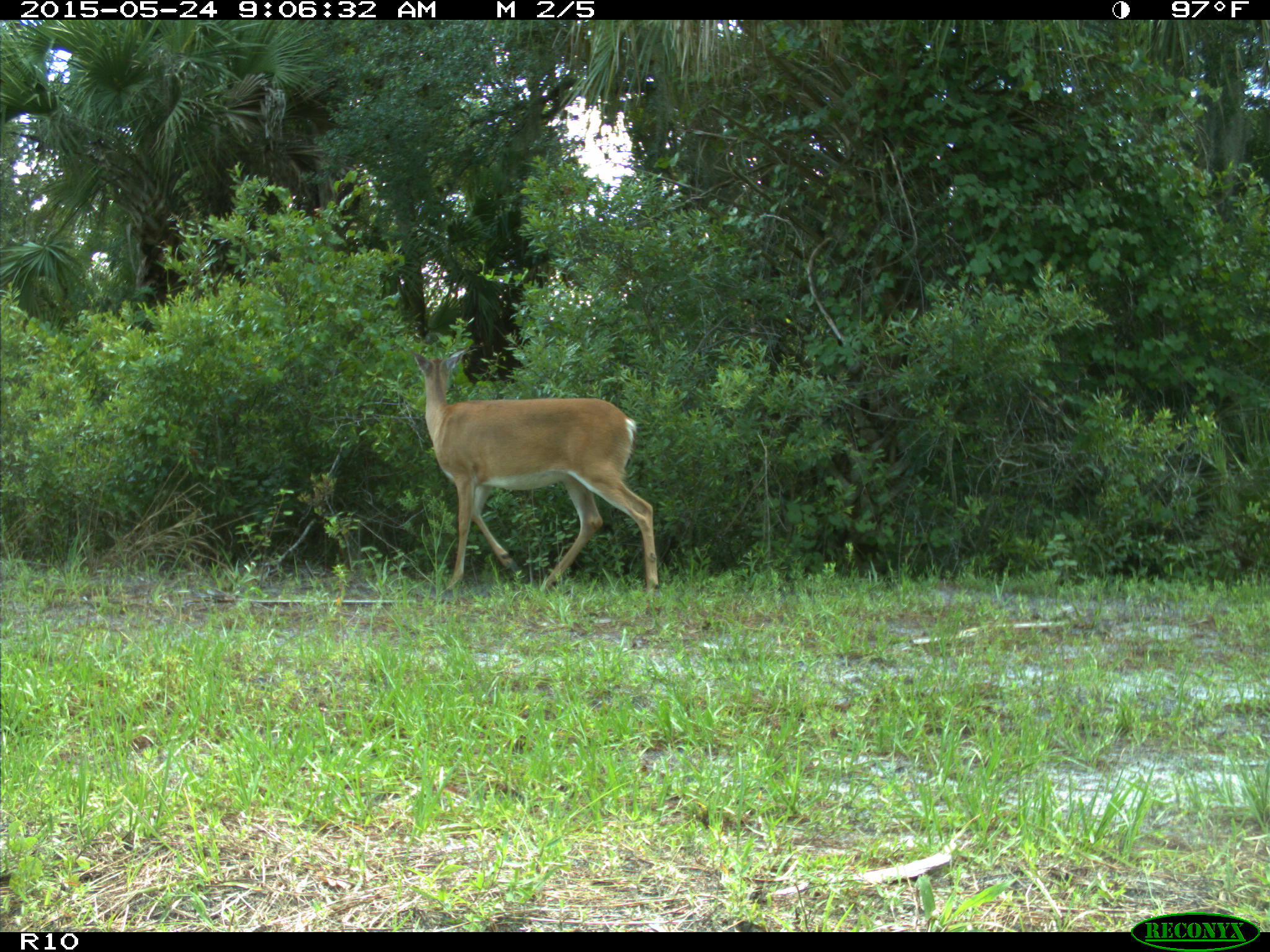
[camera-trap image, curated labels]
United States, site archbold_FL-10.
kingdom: Animalia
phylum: Chordata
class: Mammalia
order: Artiodactyla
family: Cervidae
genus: Odocoileus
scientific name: Odocoileus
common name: deer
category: unidentified deer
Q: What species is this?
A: Unidentified deer (deer) (Odocoileus).